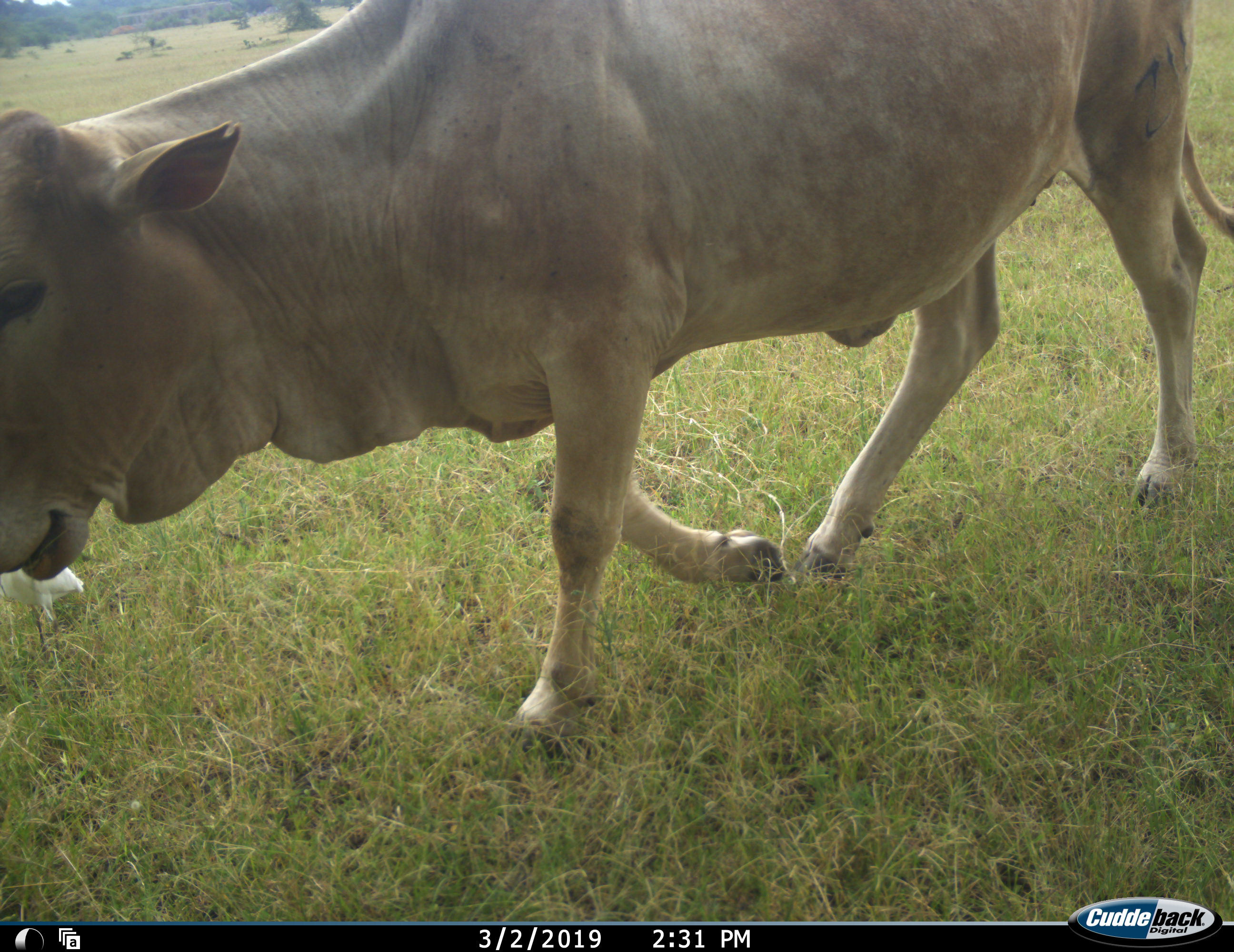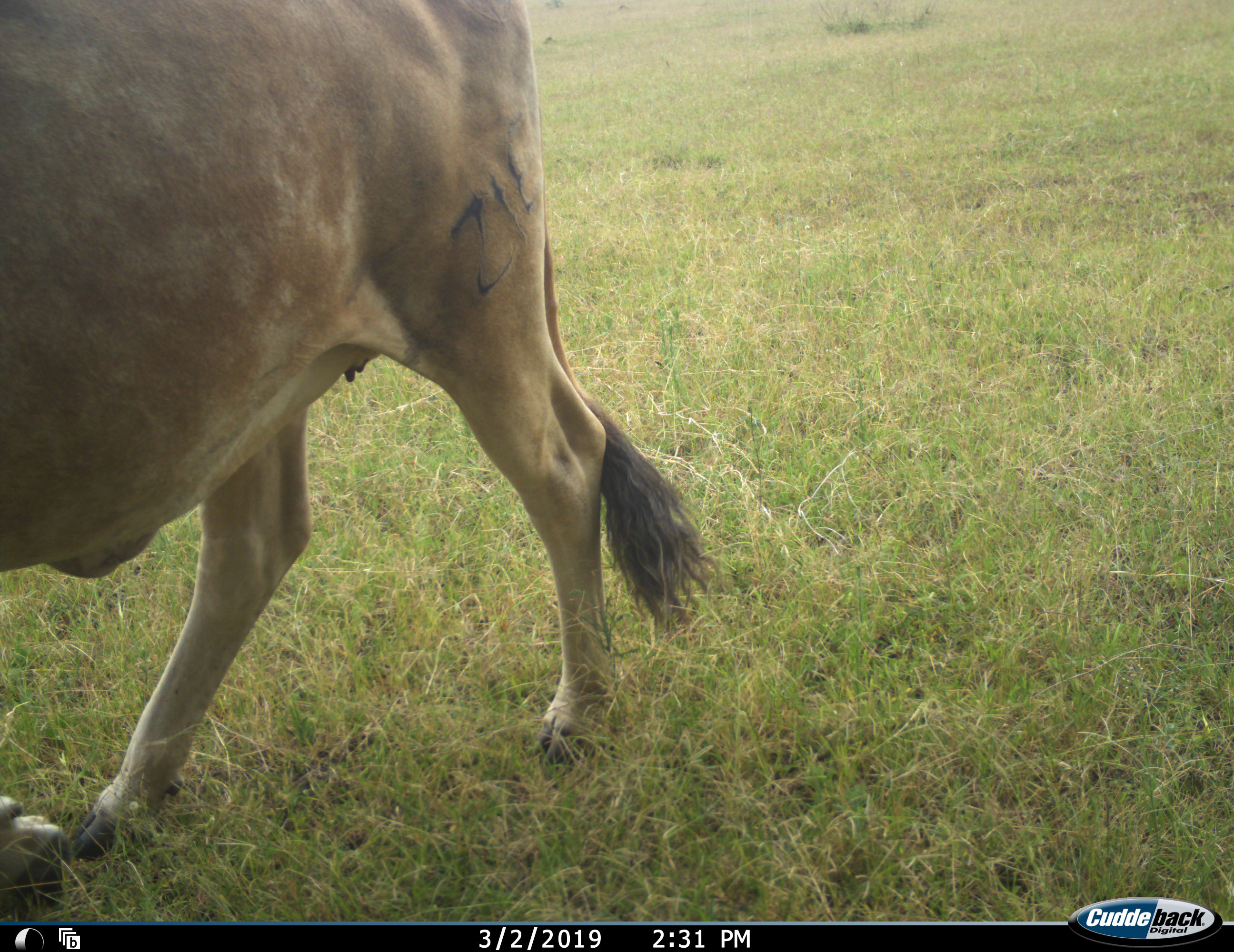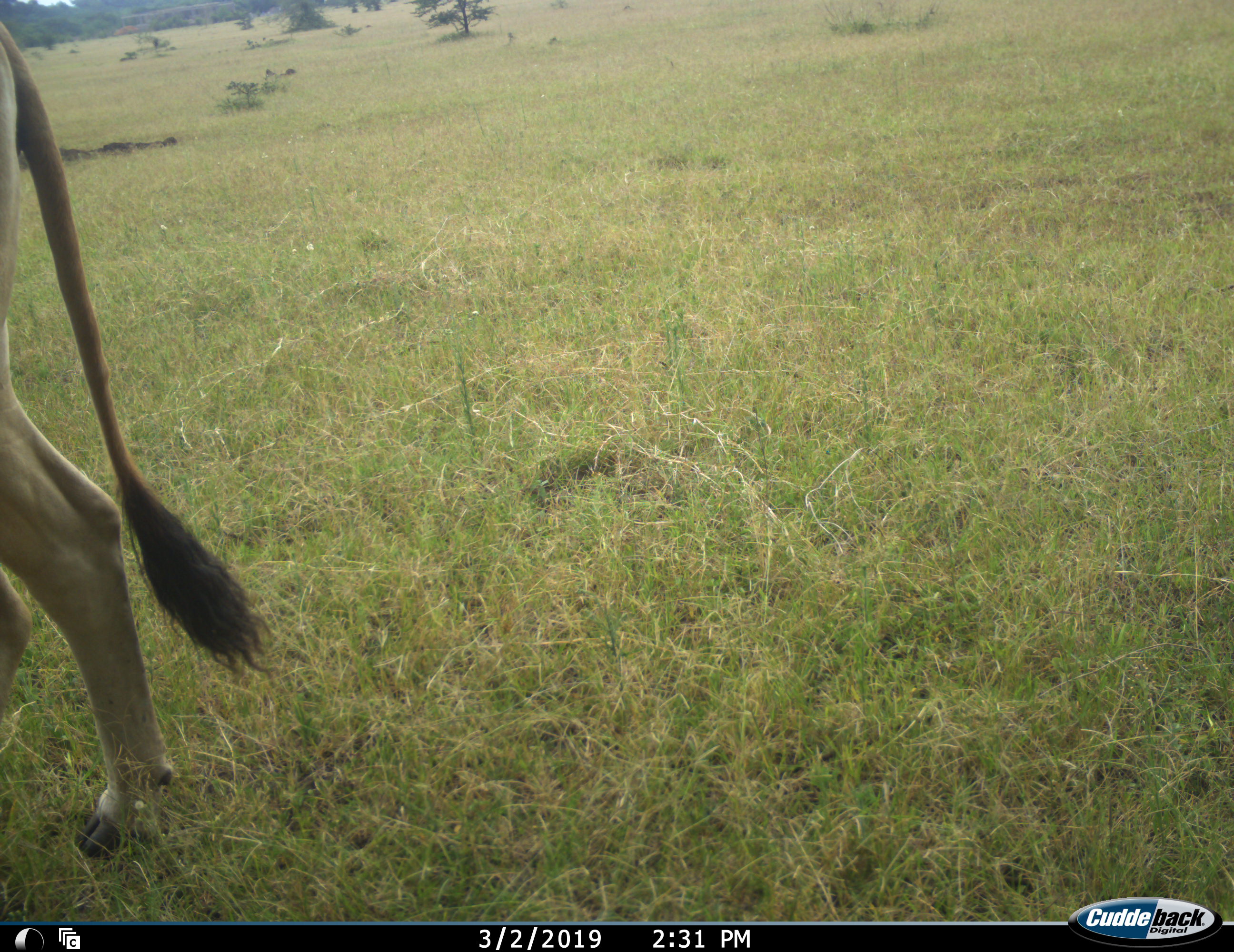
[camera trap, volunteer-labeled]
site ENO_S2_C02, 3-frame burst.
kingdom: Animalia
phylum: Chordata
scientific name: Vertebrata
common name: domestic animal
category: domesticanimal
Domesticanimal (domestic animal) (Vertebrata), count 1. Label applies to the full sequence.